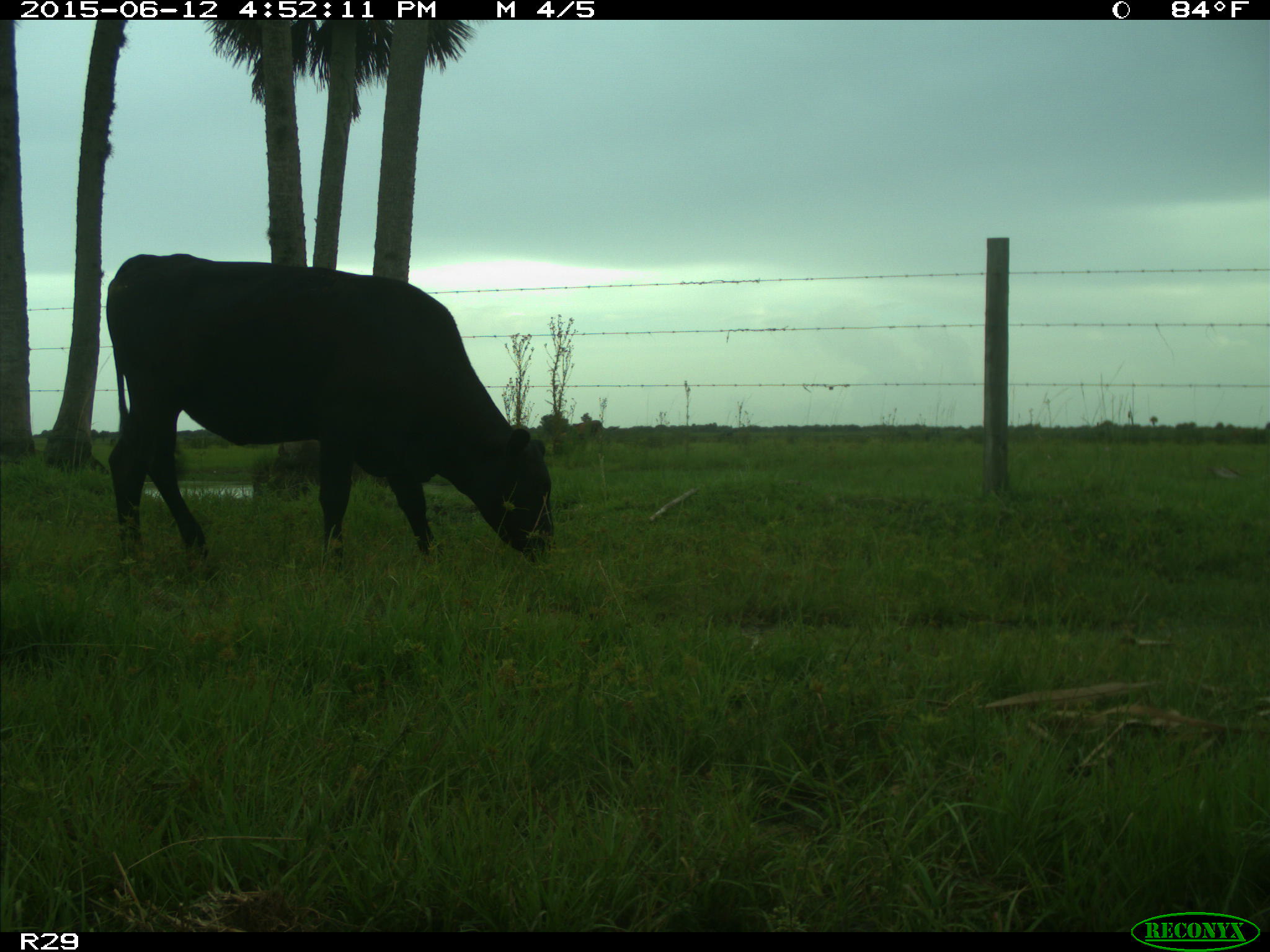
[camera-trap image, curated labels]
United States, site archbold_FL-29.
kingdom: Animalia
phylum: Chordata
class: Mammalia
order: Artiodactyla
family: Bovidae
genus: Bos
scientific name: Bos taurus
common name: domestic cow